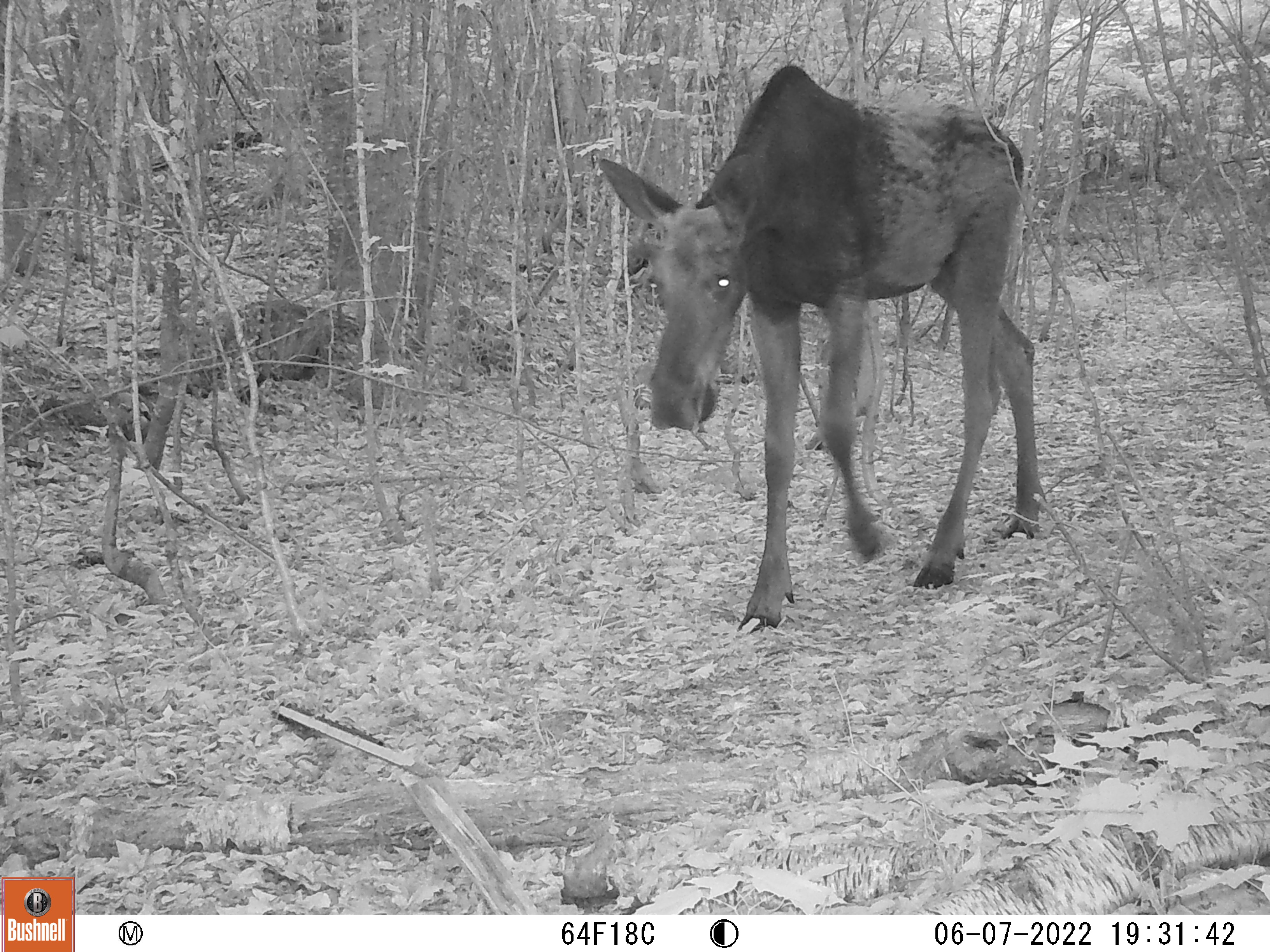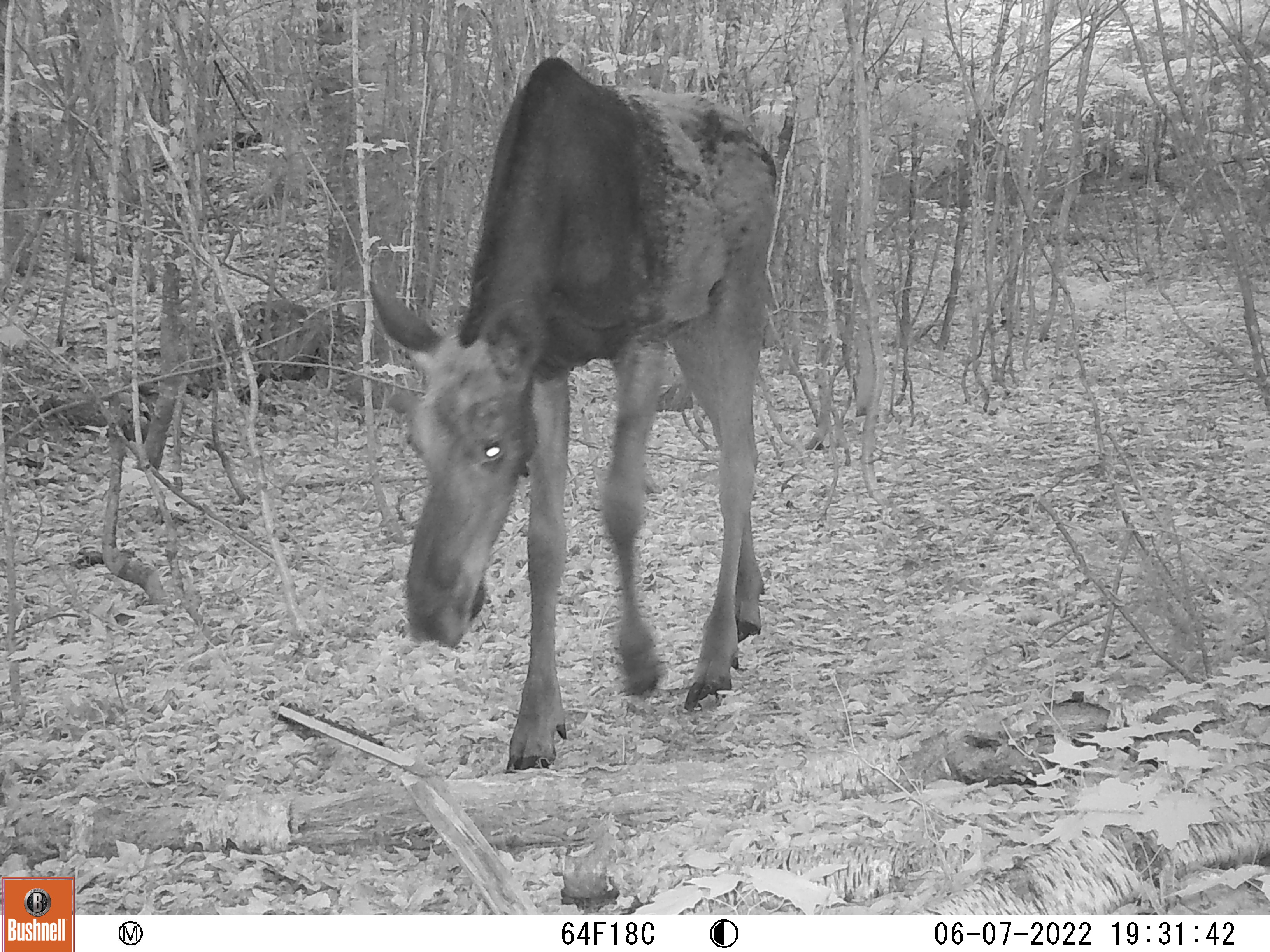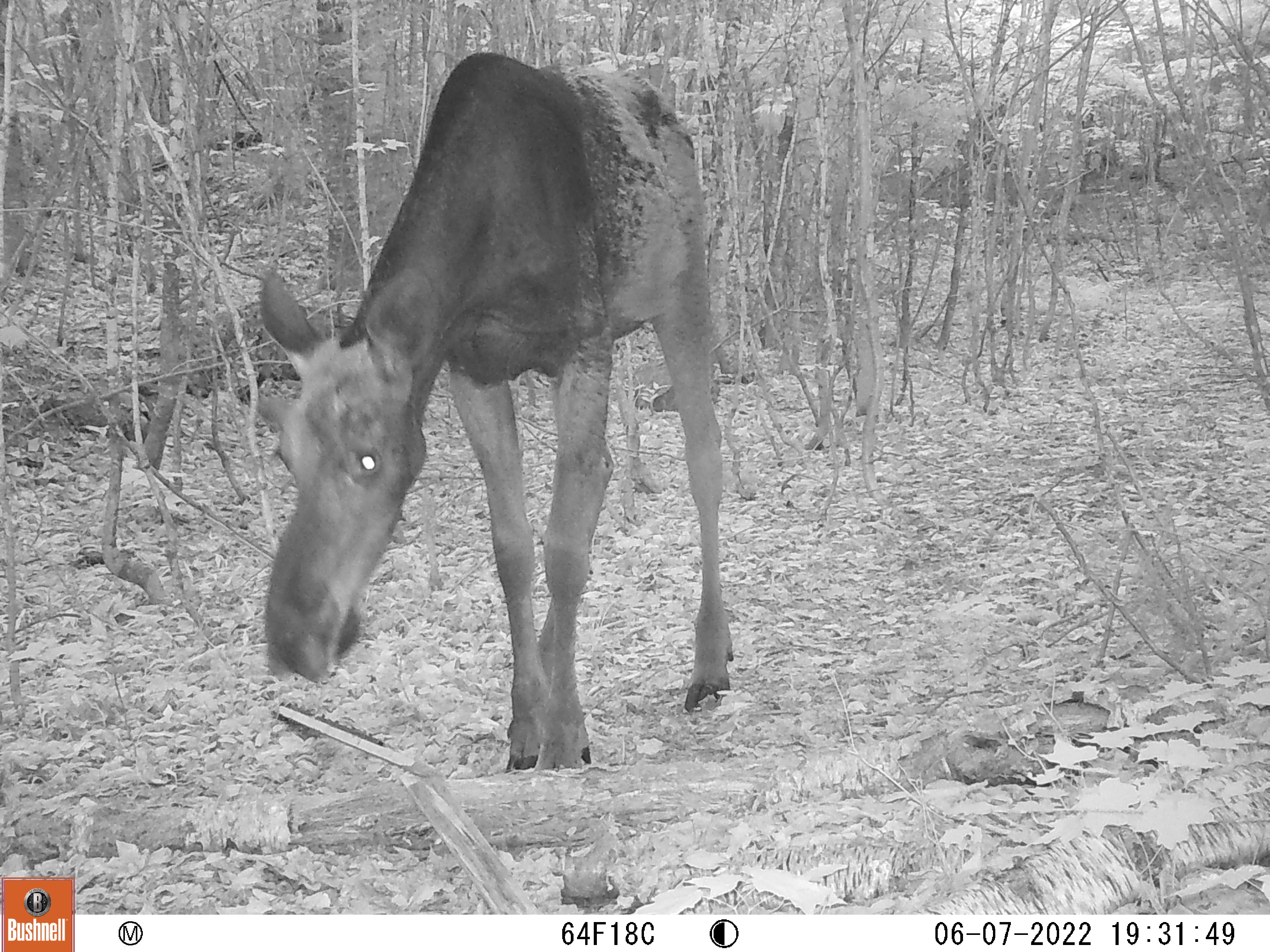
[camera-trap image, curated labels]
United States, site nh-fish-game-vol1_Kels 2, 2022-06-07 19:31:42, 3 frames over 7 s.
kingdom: Animalia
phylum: Chordata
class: Mammalia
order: Artiodactyla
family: Cervidae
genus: Alces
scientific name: Alces alces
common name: moose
Moose (Alces alces).